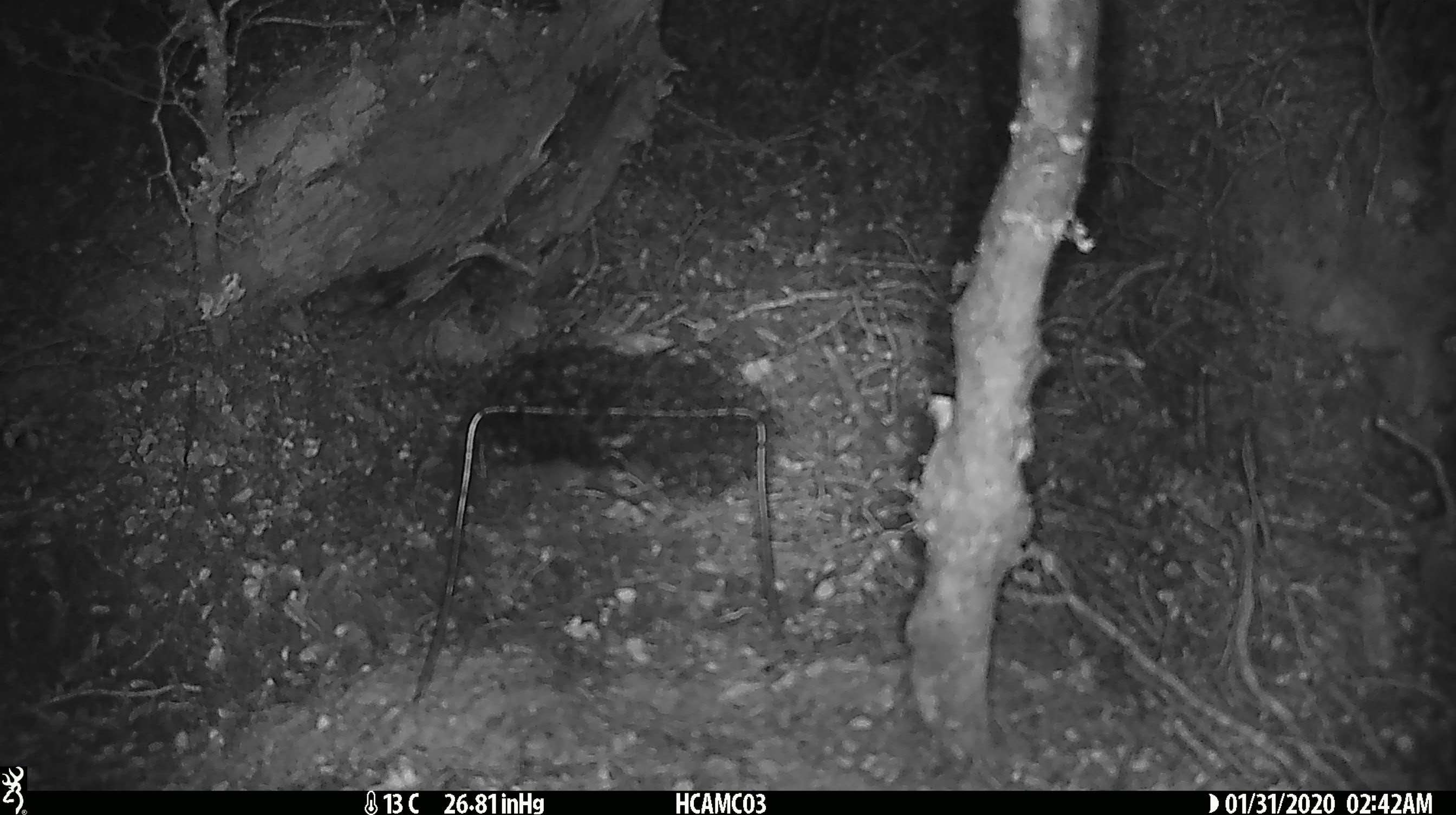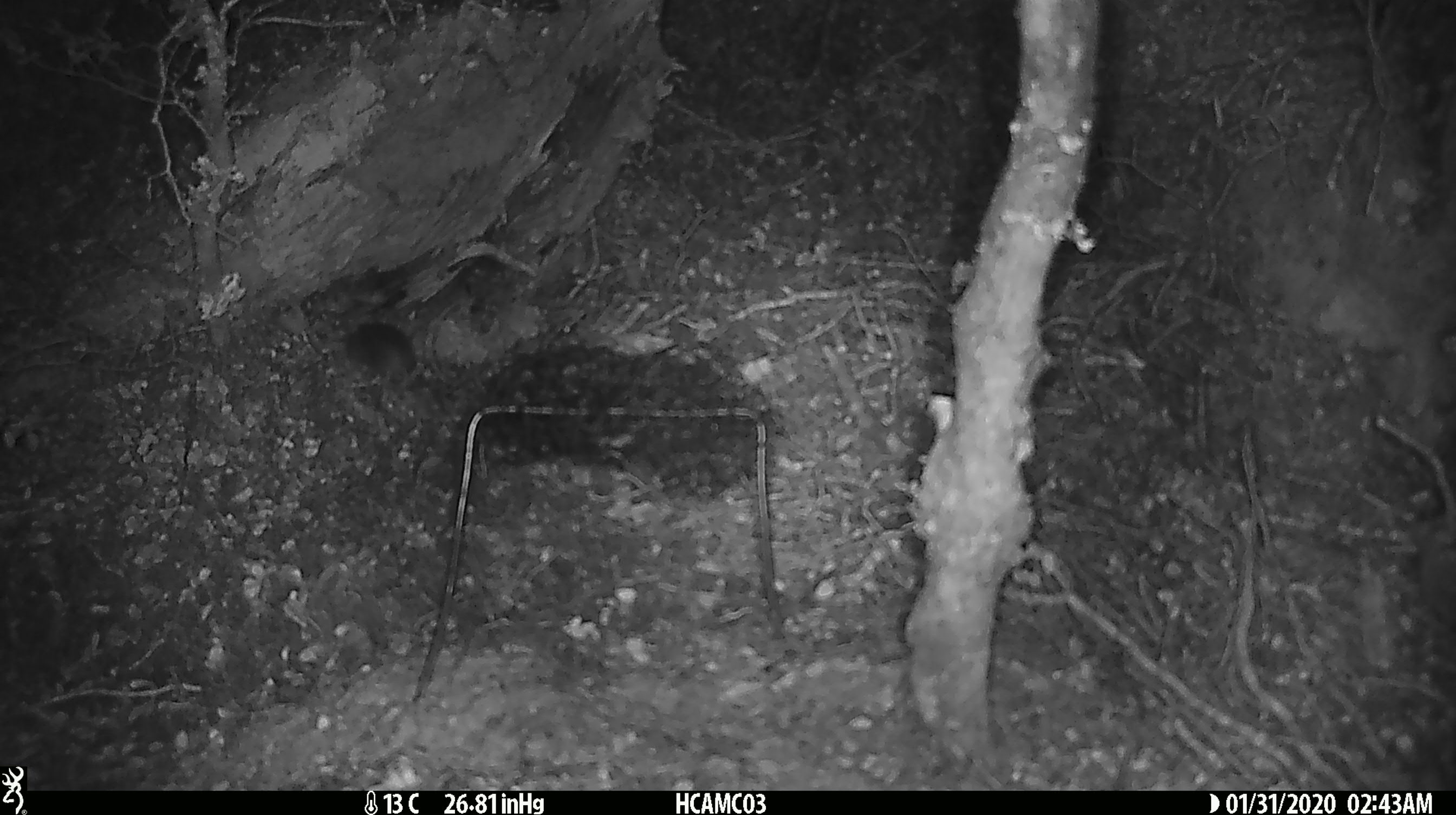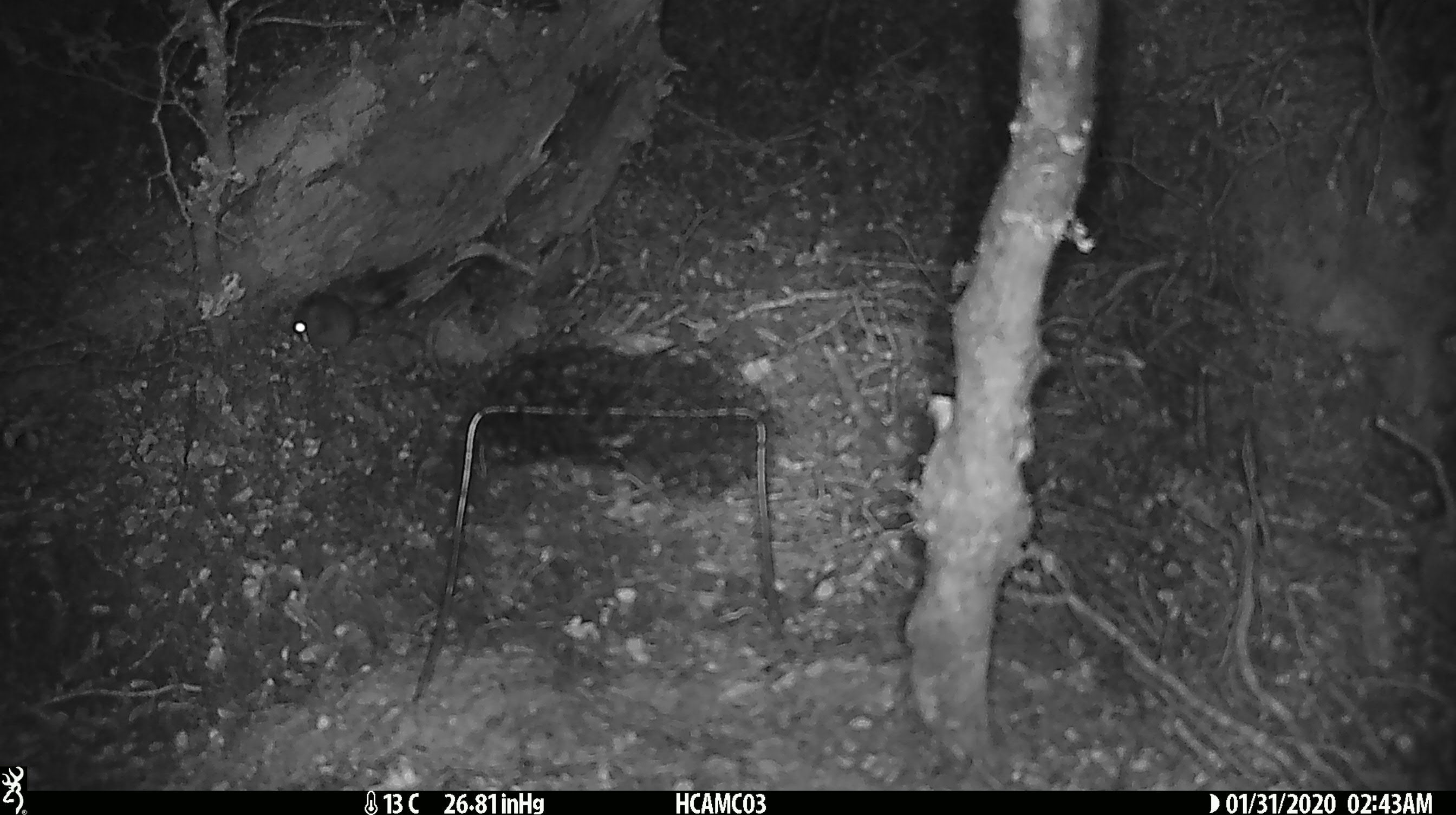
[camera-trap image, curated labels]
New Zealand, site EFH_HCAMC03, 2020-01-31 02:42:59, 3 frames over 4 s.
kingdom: Animalia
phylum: Chordata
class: Mammalia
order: Rodentia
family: Muridae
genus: Mus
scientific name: Mus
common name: mouse